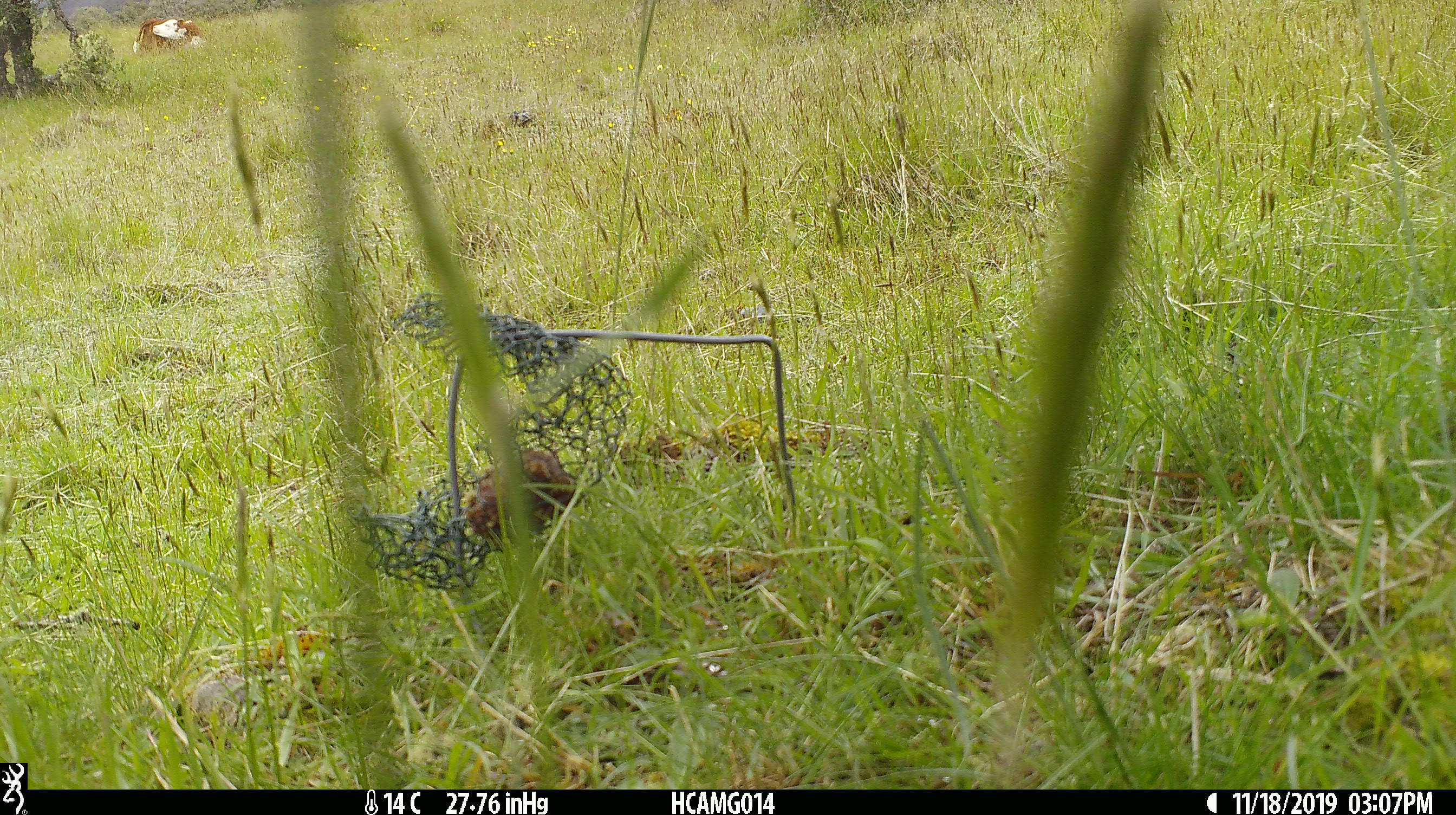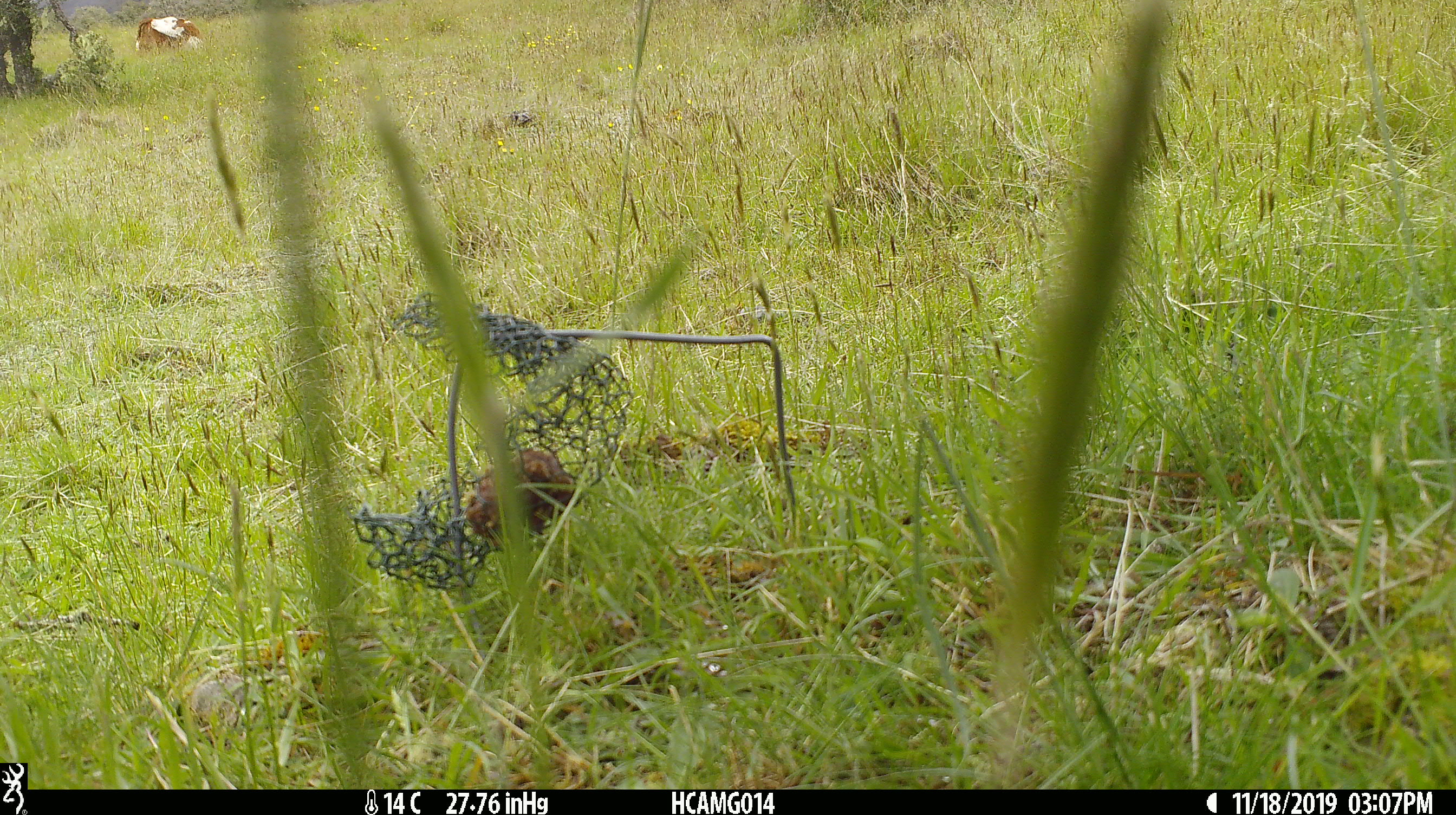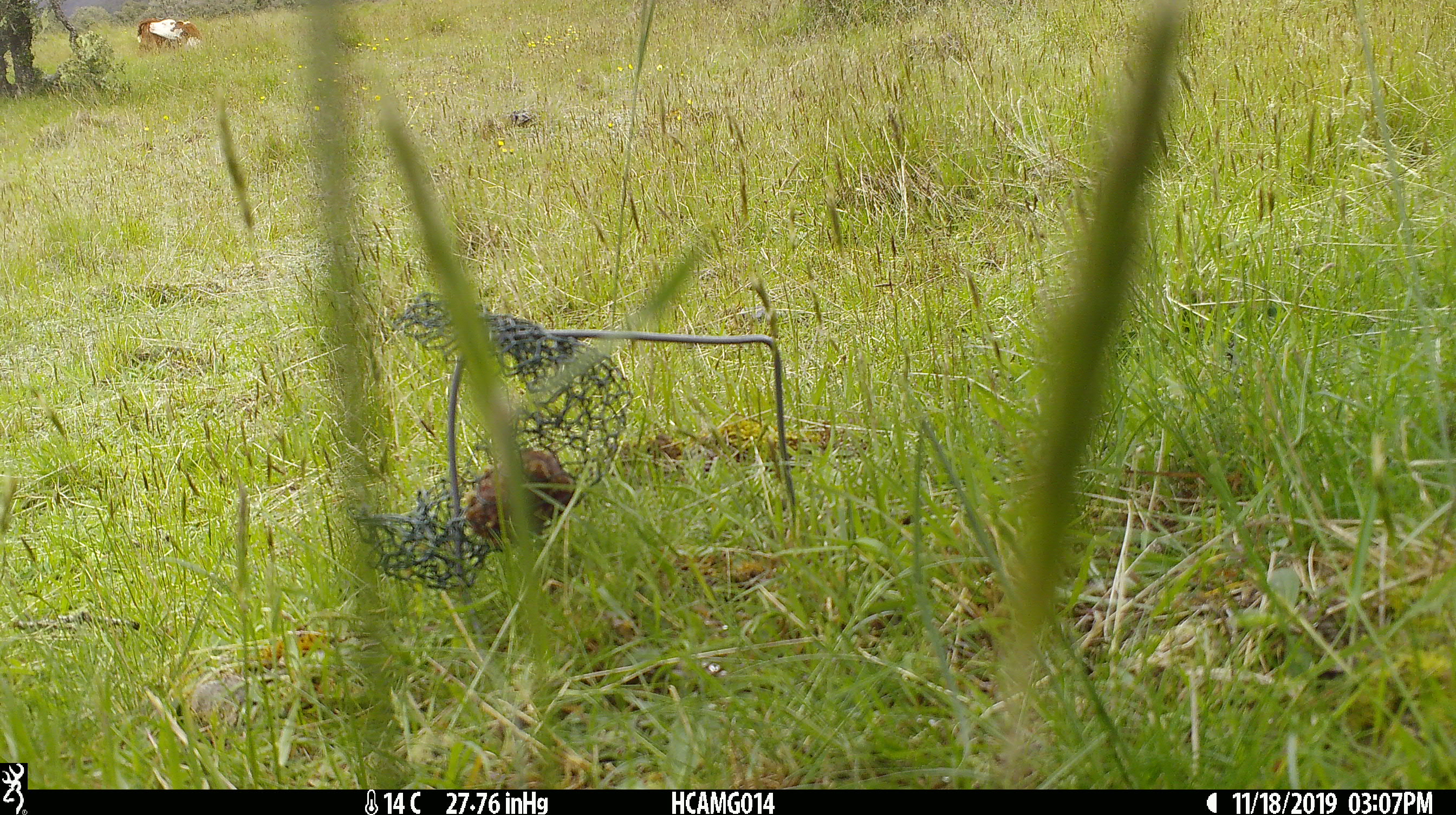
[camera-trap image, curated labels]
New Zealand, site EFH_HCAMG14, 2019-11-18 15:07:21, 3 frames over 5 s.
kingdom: Animalia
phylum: Chordata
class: Mammalia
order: Artiodactyla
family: Bovidae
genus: Bos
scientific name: Bos taurus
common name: domestic cow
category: cow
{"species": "cow (domestic cow) (Bos taurus)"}